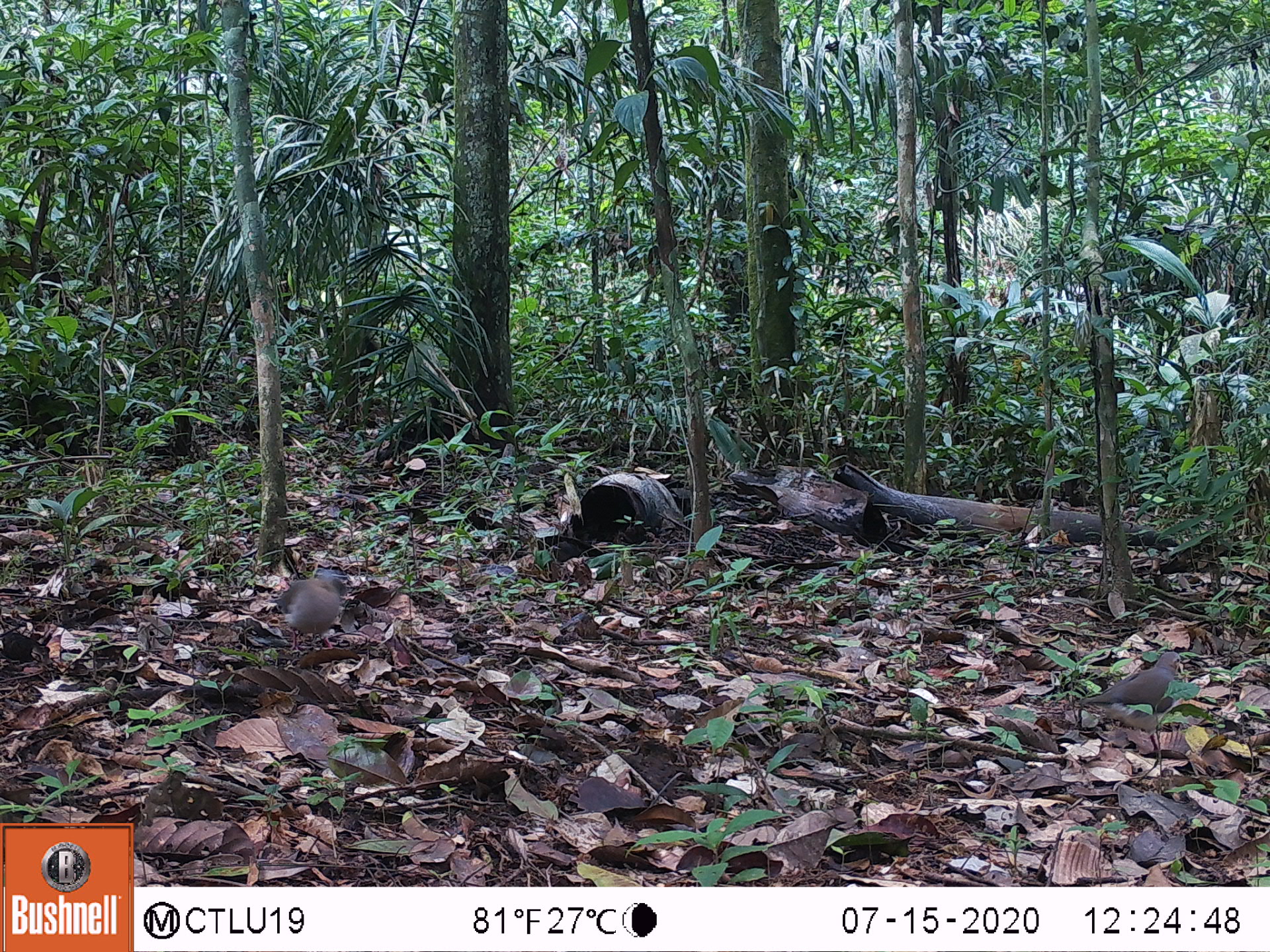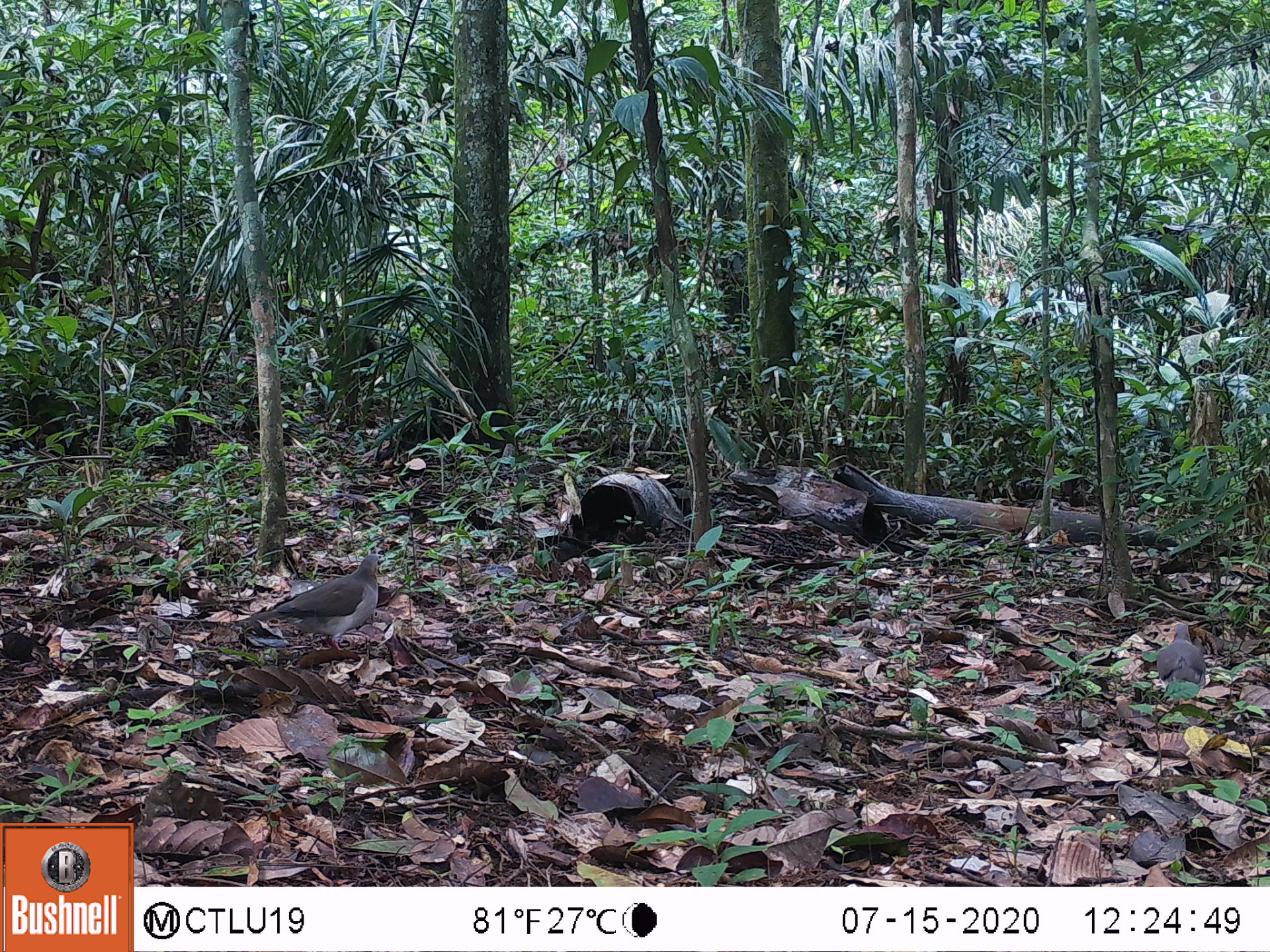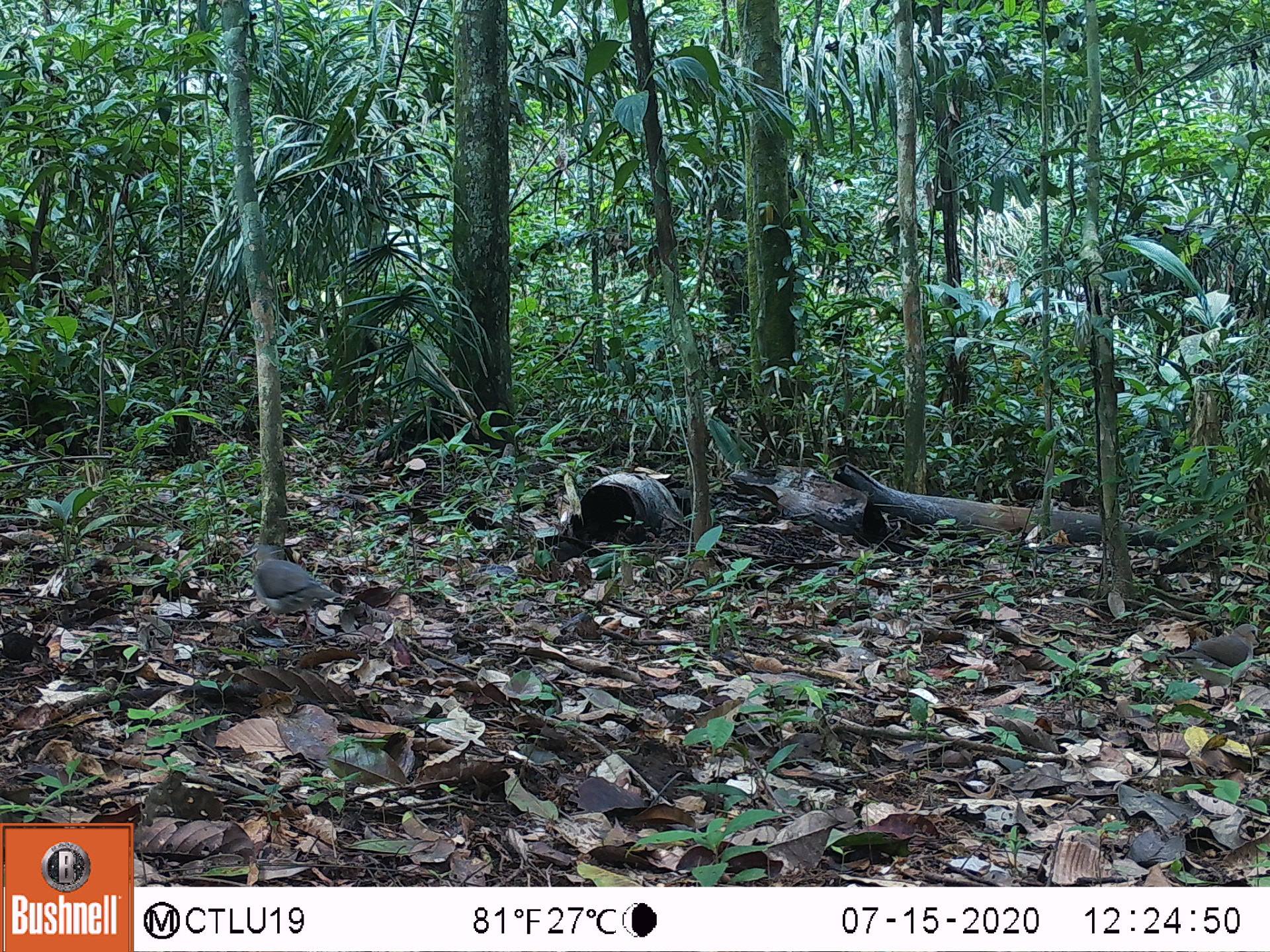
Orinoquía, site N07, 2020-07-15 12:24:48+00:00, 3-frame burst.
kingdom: Animalia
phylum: Chordata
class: Aves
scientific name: Aves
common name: bird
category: unknown bird